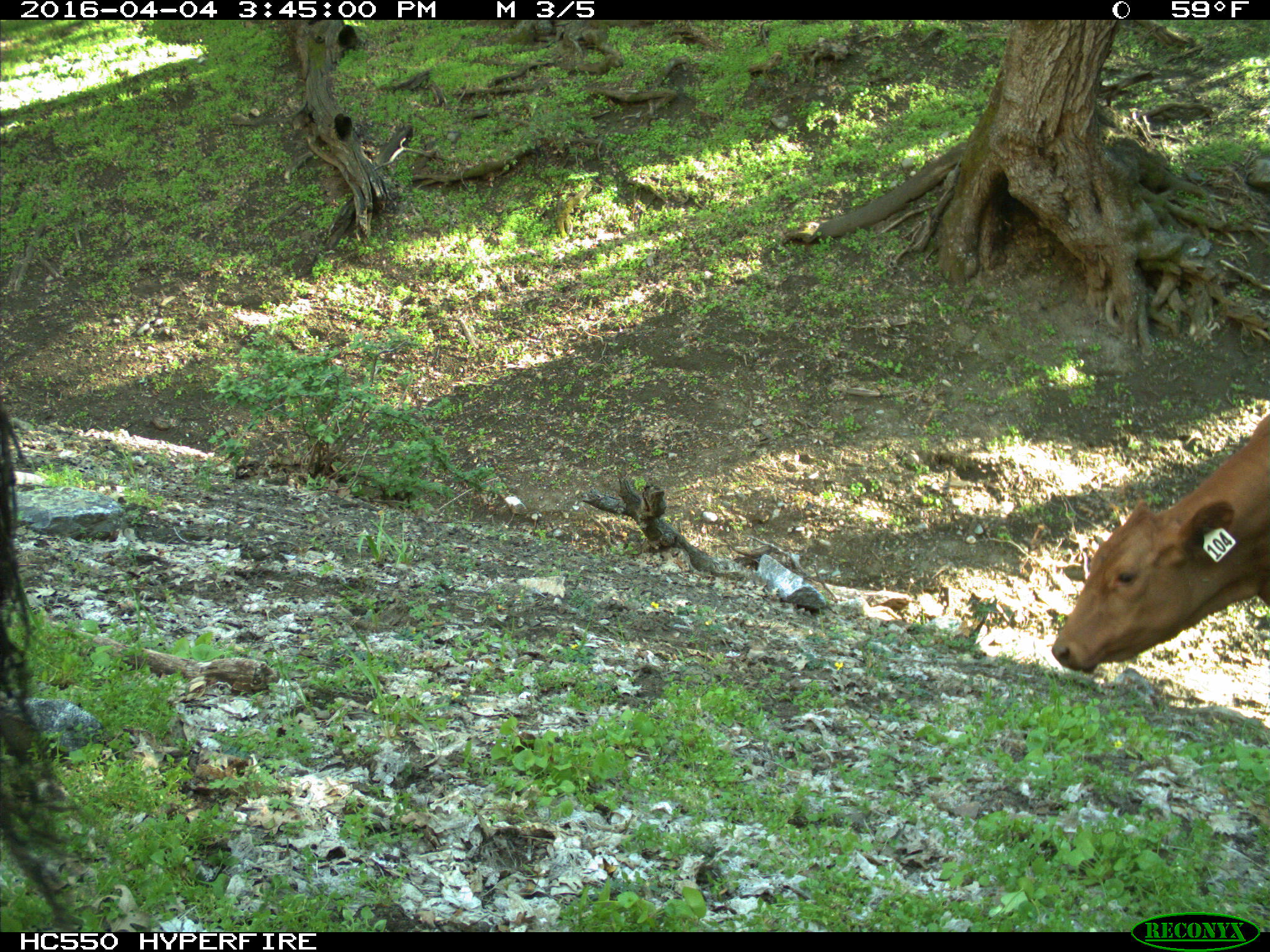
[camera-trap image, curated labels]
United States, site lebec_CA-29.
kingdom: Animalia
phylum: Chordata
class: Mammalia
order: Artiodactyla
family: Bovidae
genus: Bos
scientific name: Bos taurus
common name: domestic cow